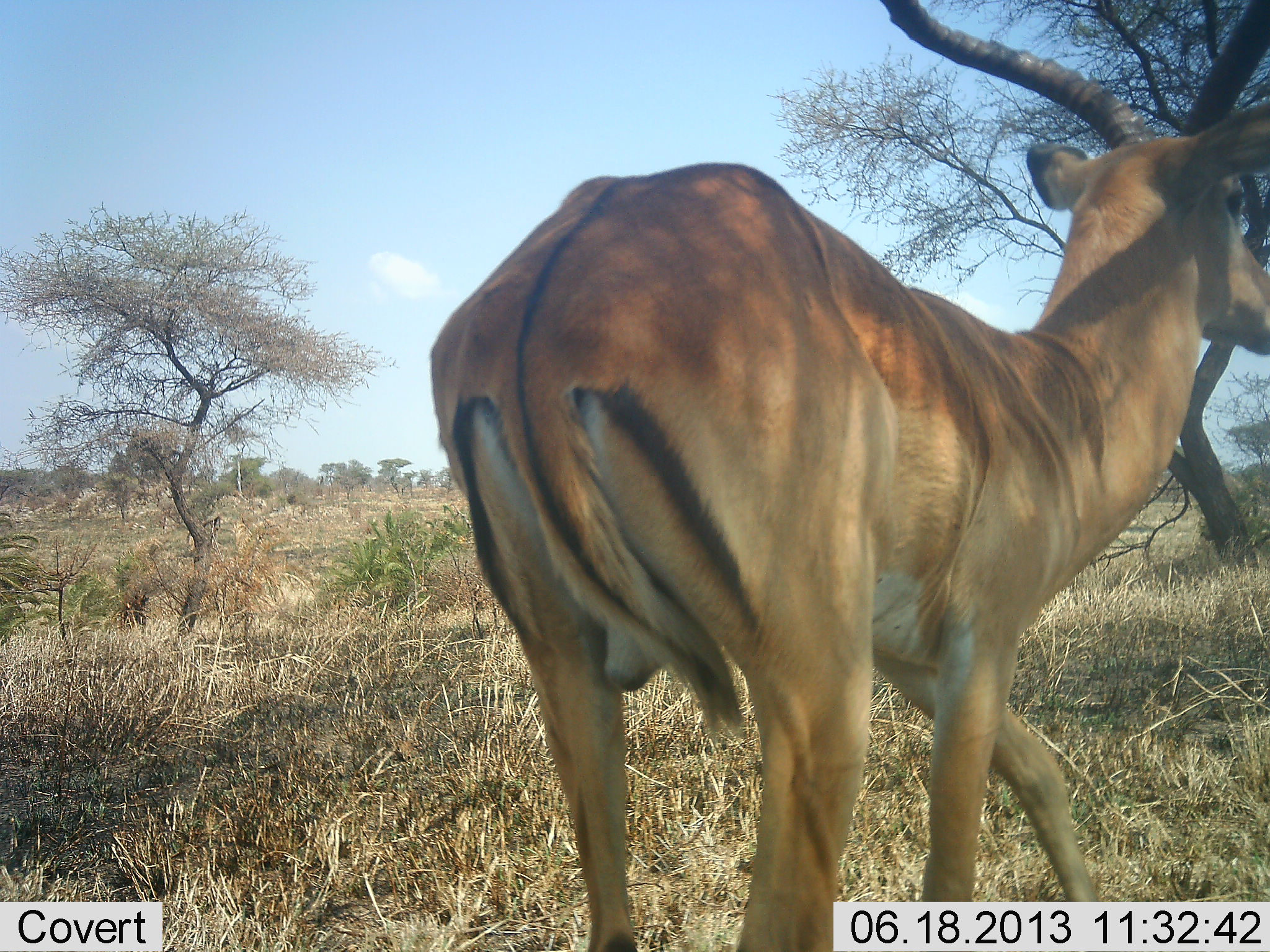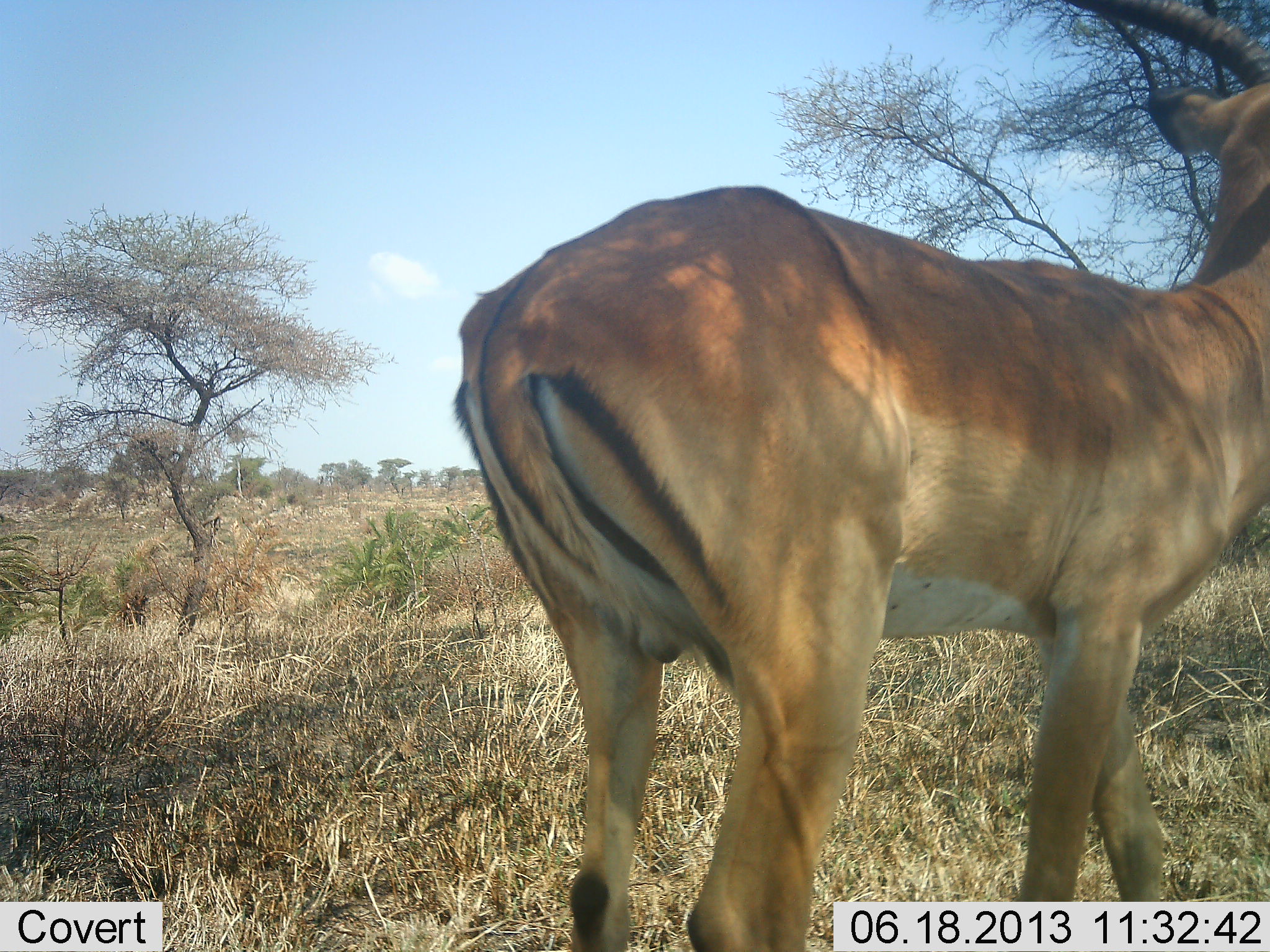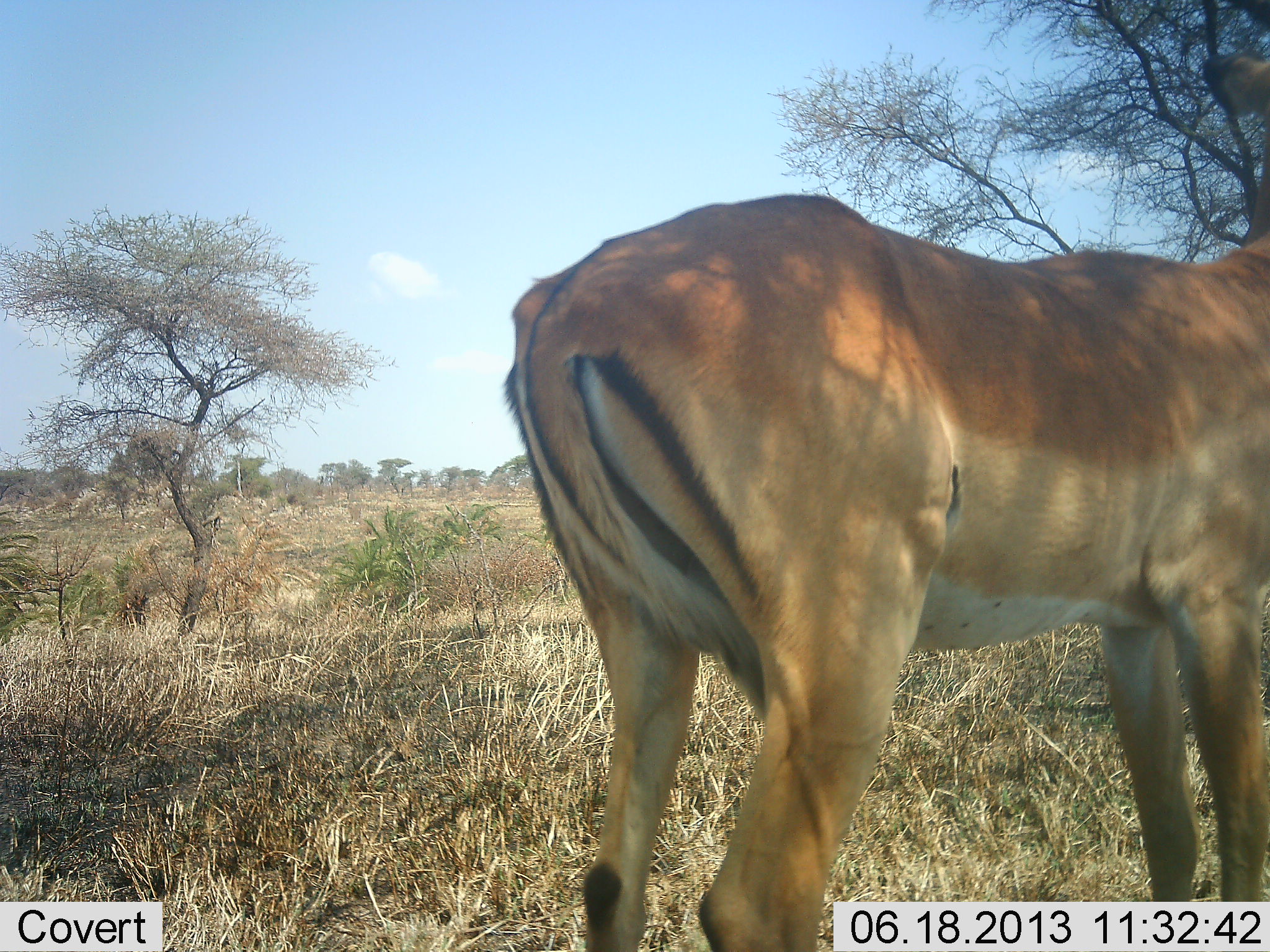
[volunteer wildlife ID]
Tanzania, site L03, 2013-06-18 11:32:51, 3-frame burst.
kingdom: Animalia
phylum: Chordata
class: Mammalia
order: Artiodactyla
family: Bovidae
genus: Aepyceros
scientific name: Aepyceros melampus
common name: impala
Impala (Aepyceros melampus), count 1. Behavior (volunteer vote fractions): standing 60%, resting 0%, moving 40%, interacting 0%. Young present (vote fraction): 0%. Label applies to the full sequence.